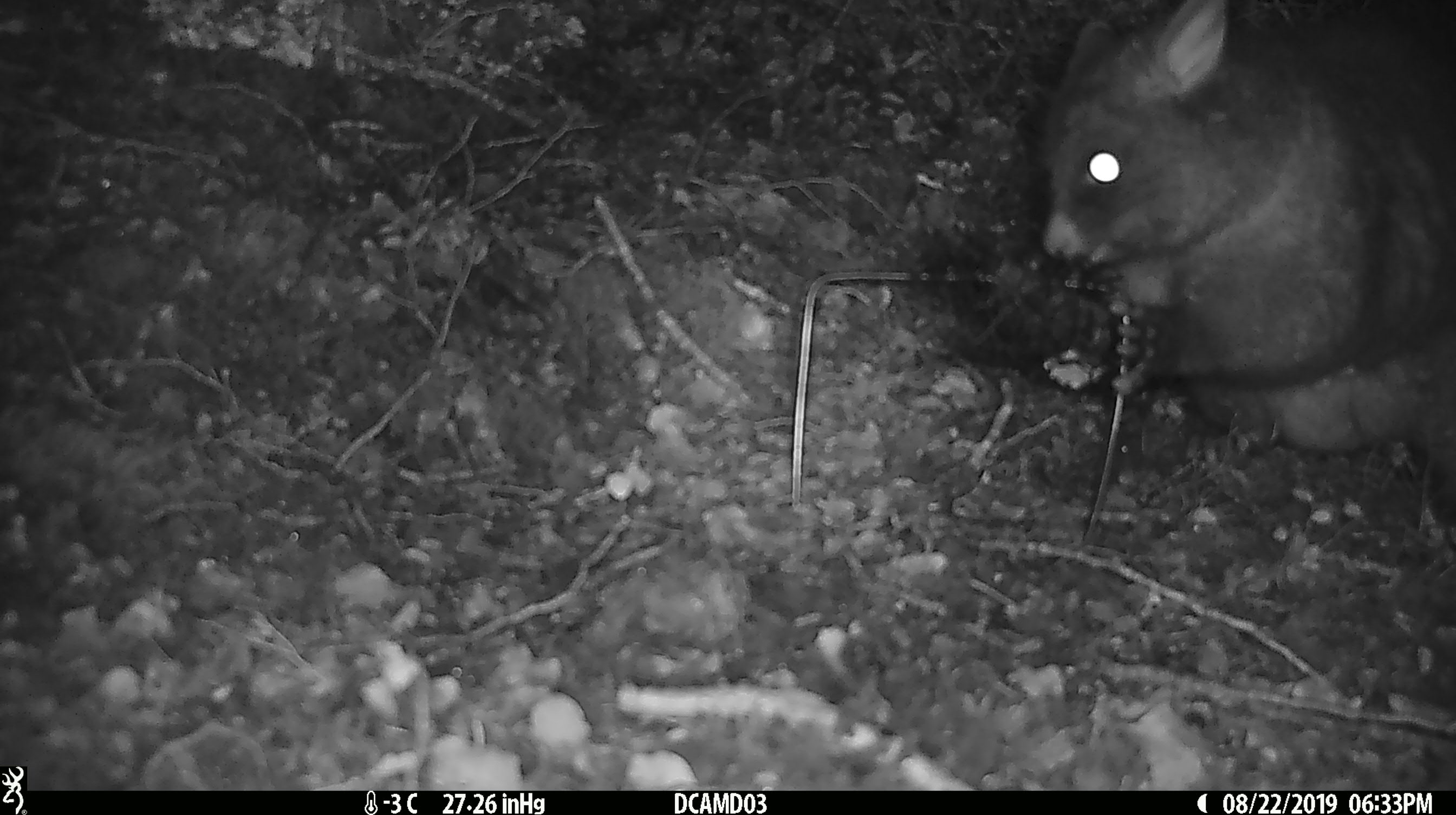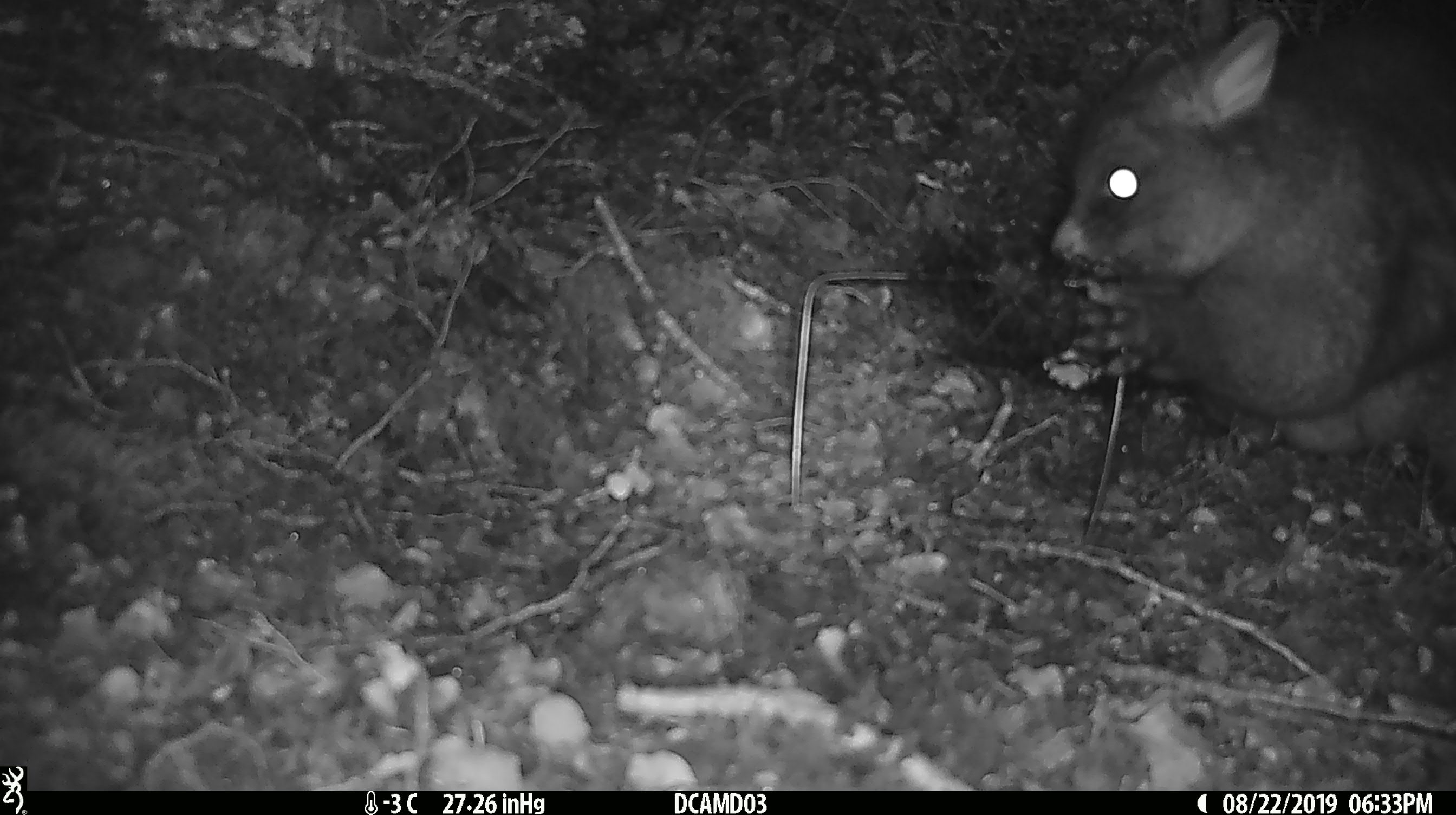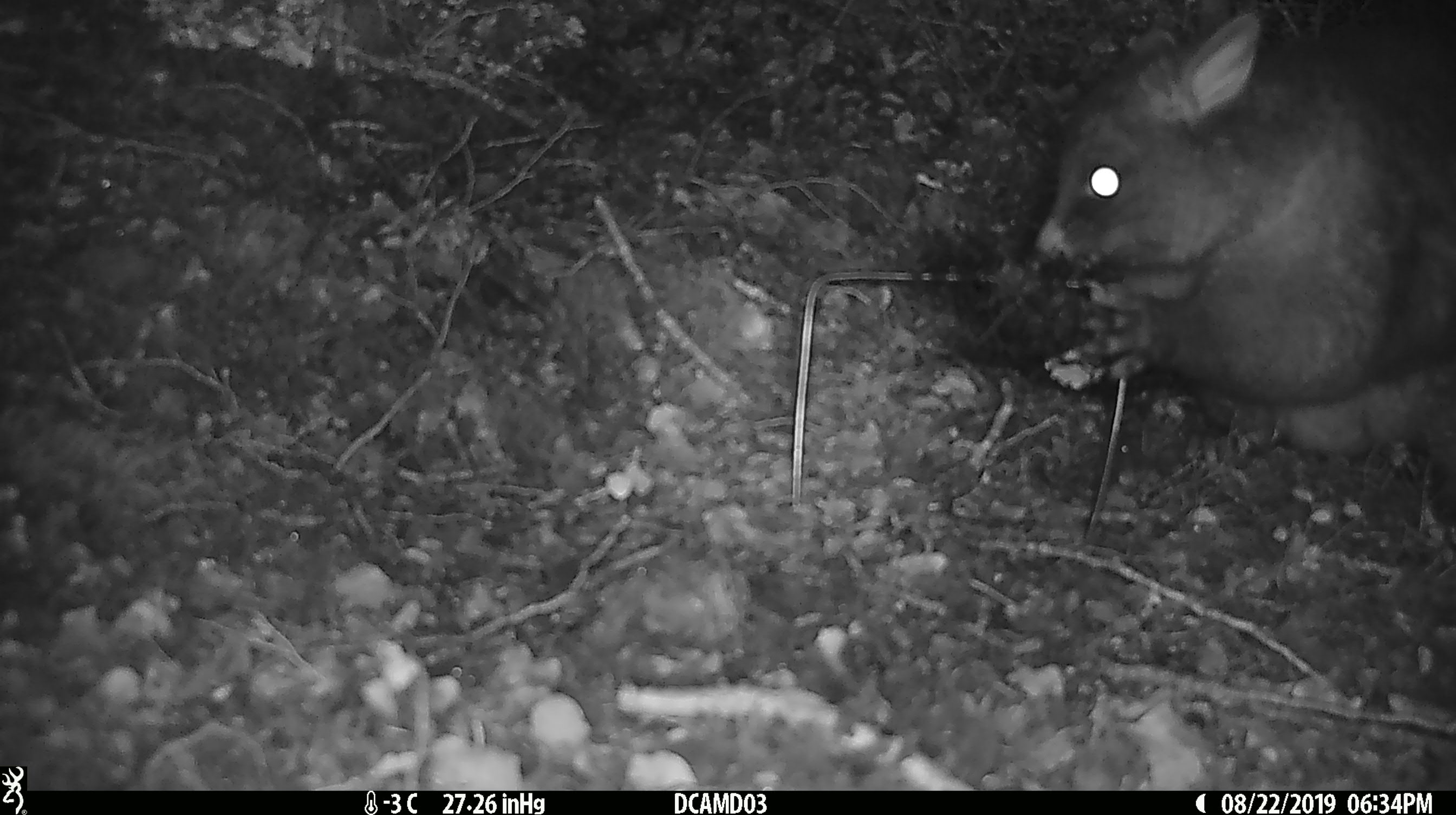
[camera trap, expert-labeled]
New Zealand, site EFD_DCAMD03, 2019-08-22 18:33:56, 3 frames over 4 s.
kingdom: Animalia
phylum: Chordata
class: Mammalia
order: Diprotodontia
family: Phalangeridae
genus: Trichosurus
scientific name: Trichosurus vulpecula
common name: common brushtail possum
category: possum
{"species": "possum (common brushtail possum) (Trichosurus vulpecula)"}